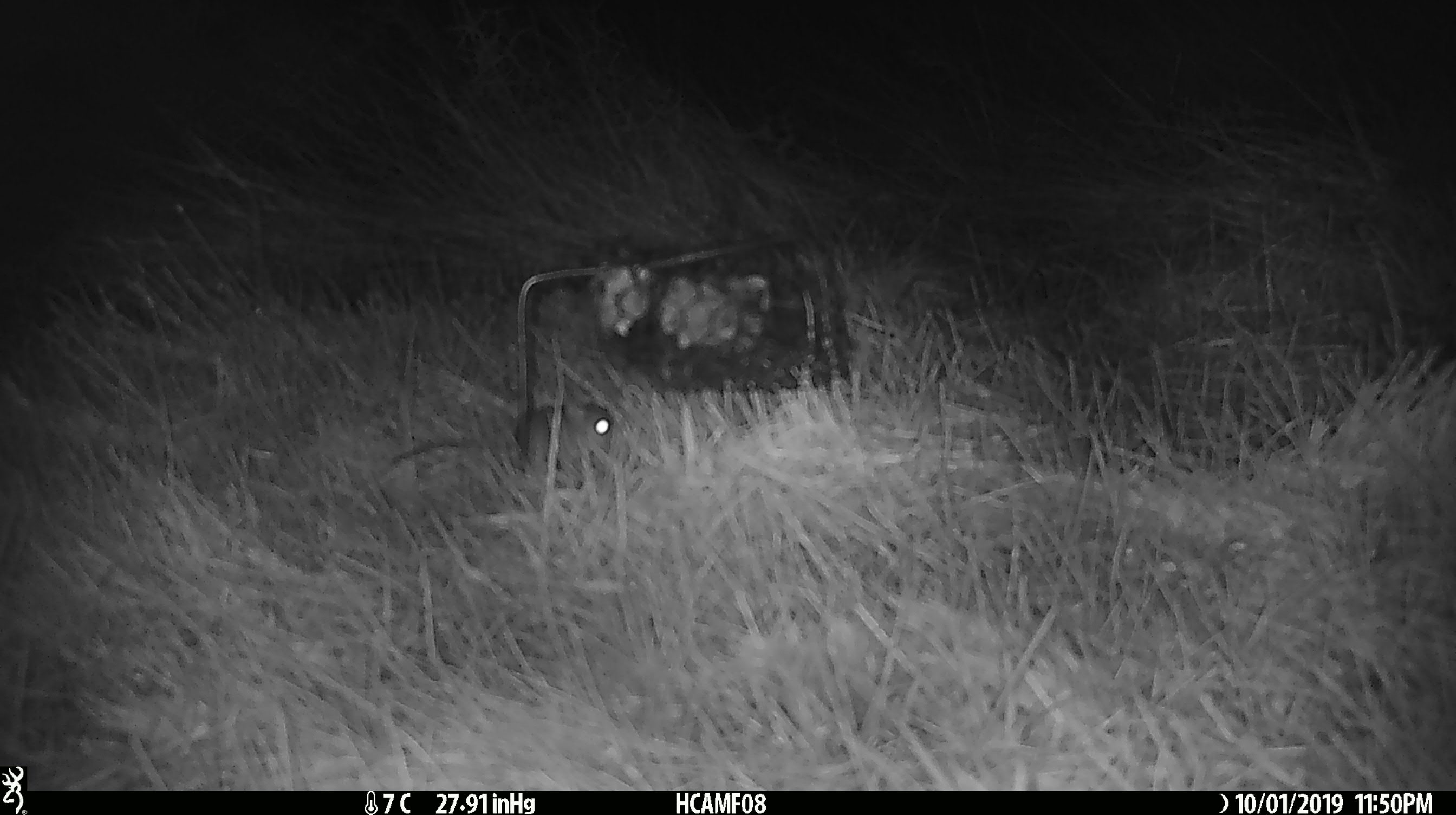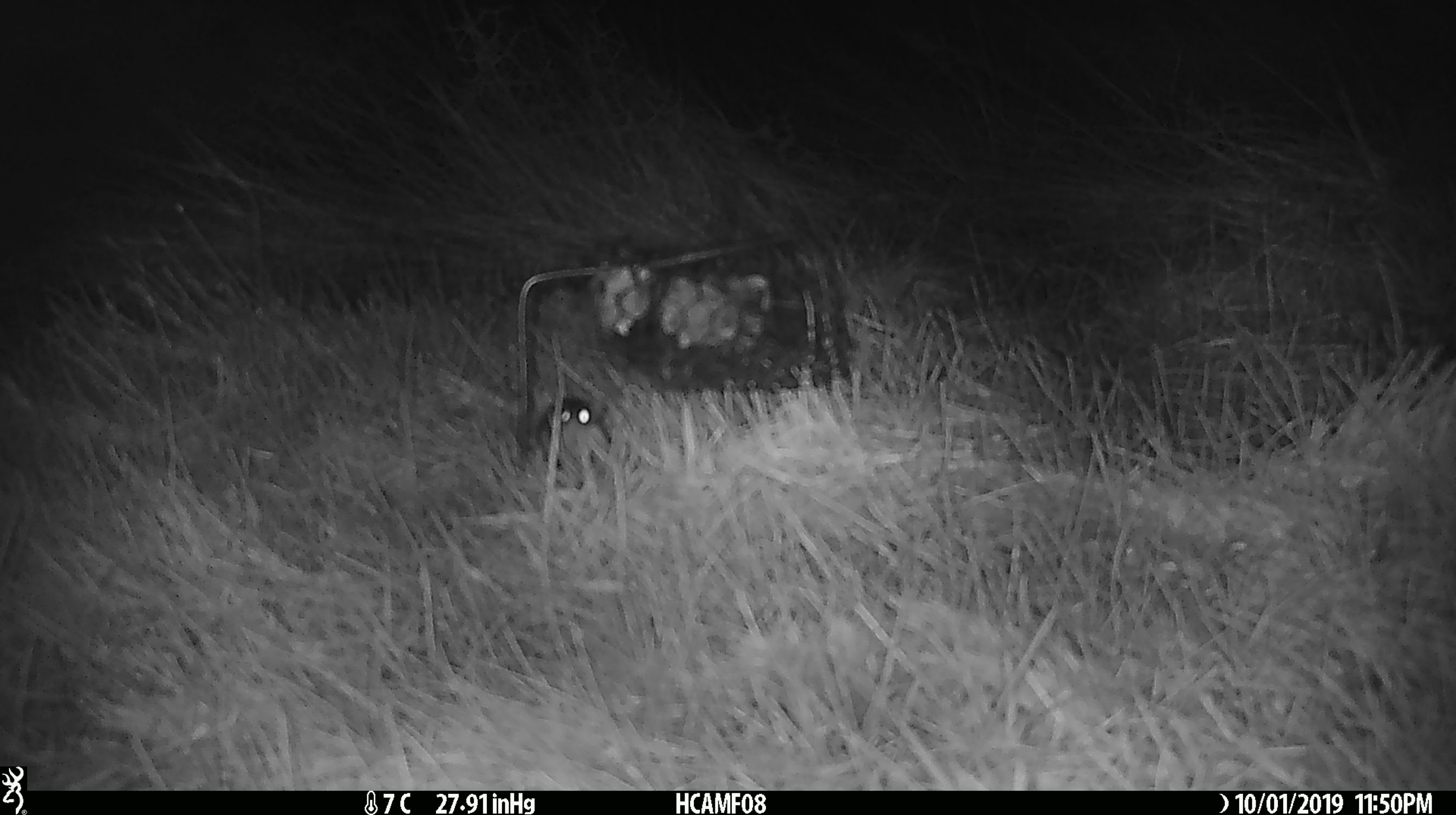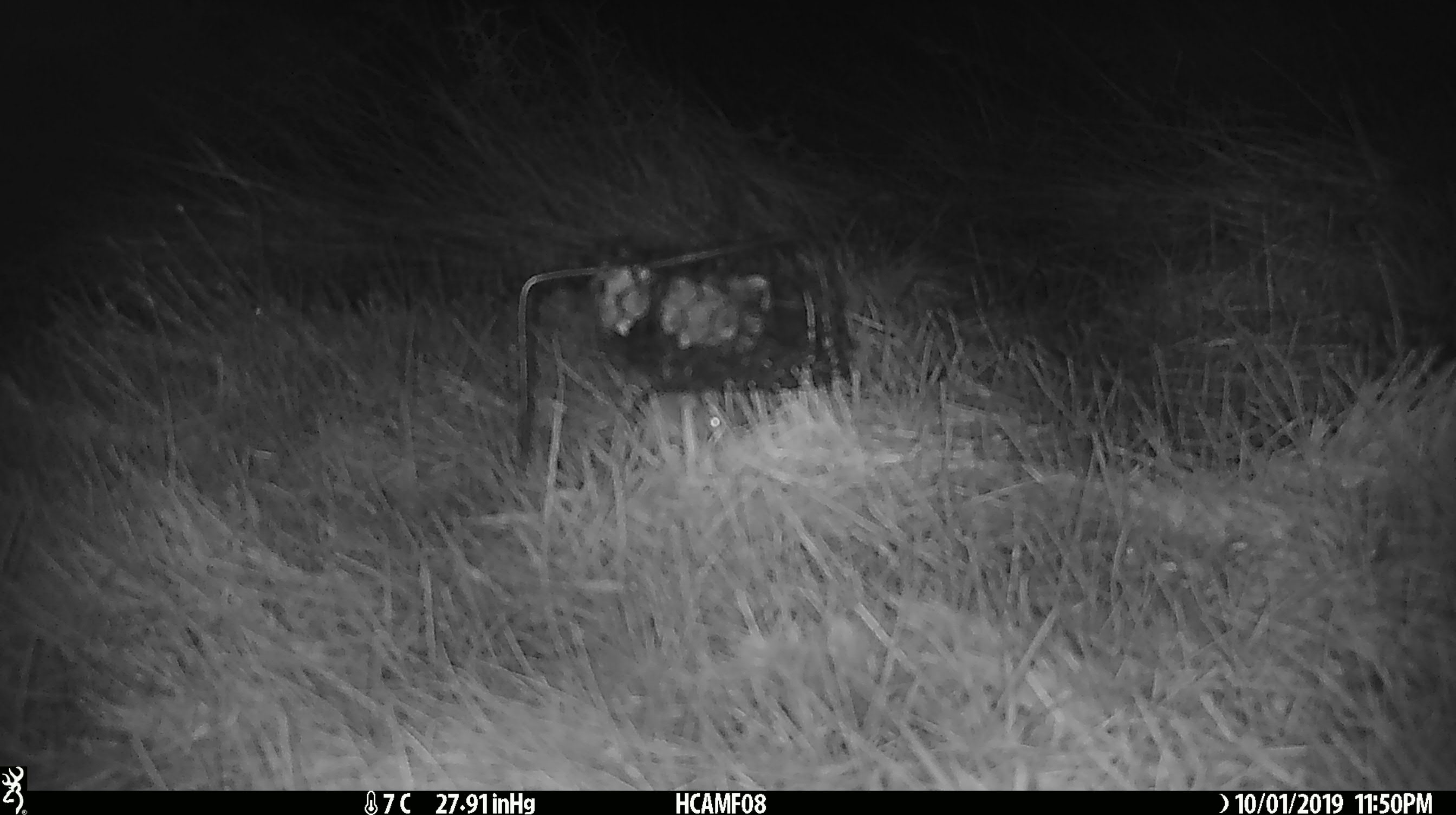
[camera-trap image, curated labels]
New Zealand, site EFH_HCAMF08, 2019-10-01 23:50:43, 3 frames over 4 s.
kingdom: Animalia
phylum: Chordata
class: Mammalia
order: Rodentia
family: Muridae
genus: Mus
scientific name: Mus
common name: mouse